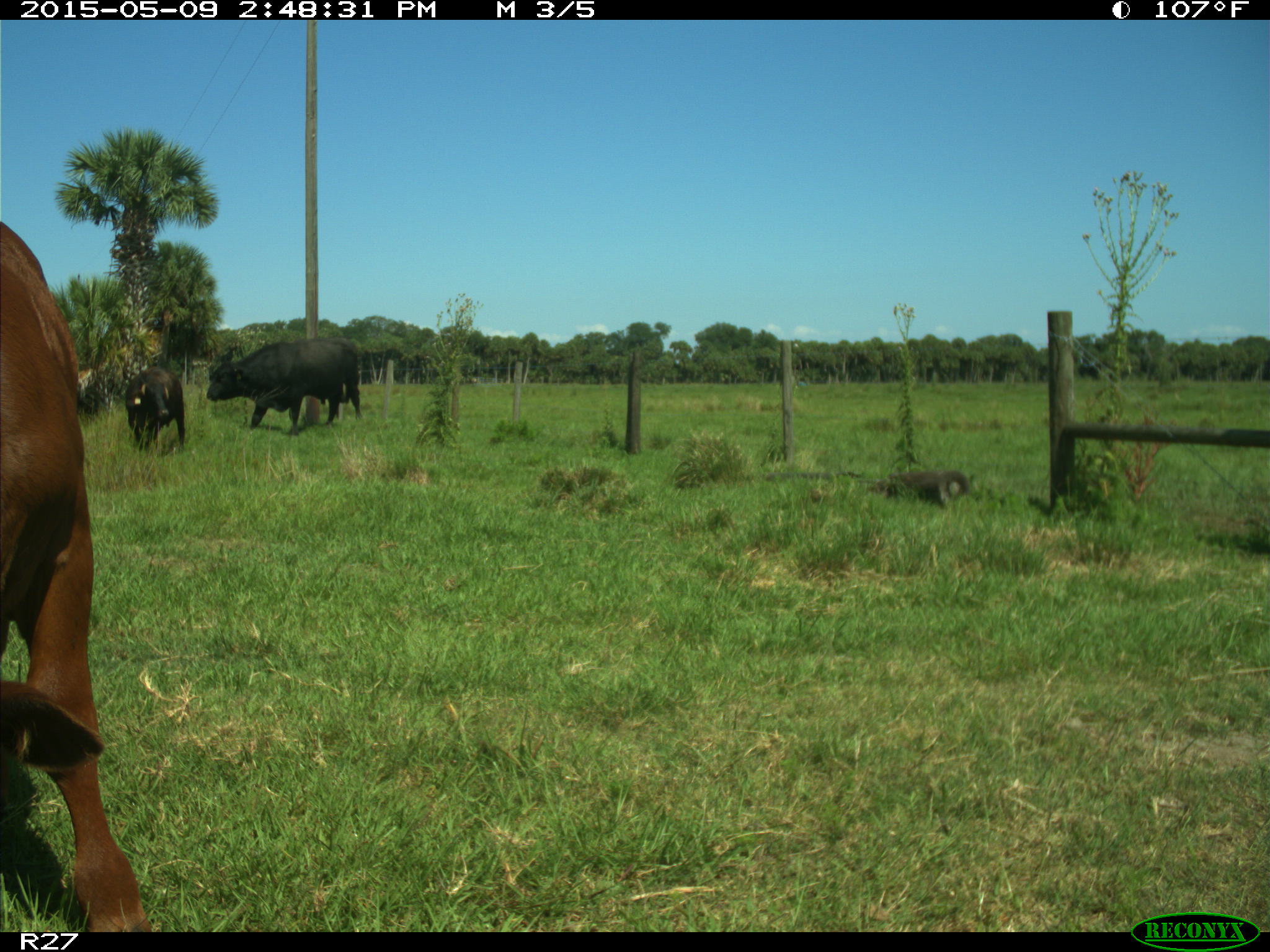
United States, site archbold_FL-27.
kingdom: Animalia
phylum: Chordata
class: Mammalia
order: Artiodactyla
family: Bovidae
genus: Bos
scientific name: Bos taurus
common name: domestic cow